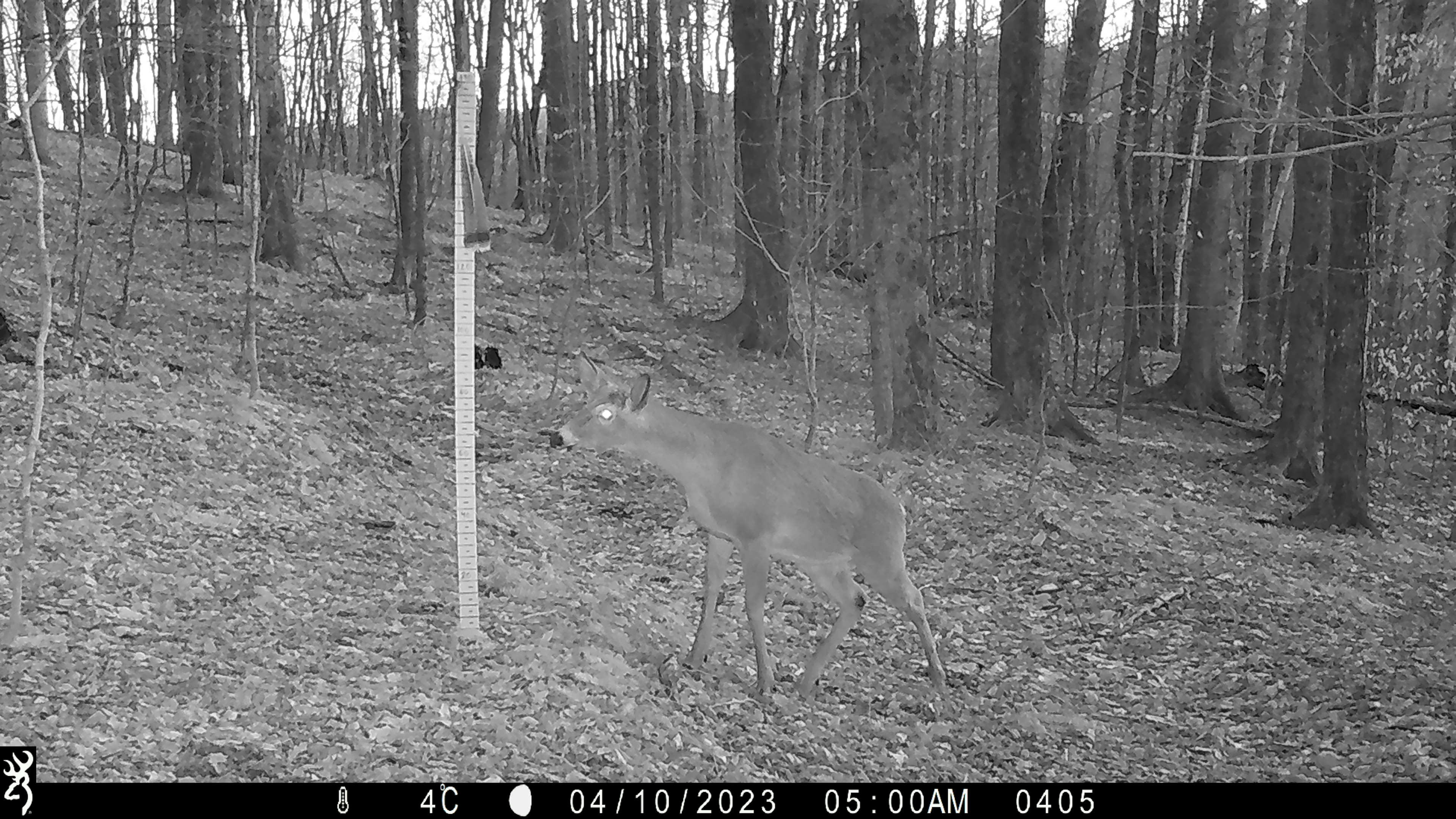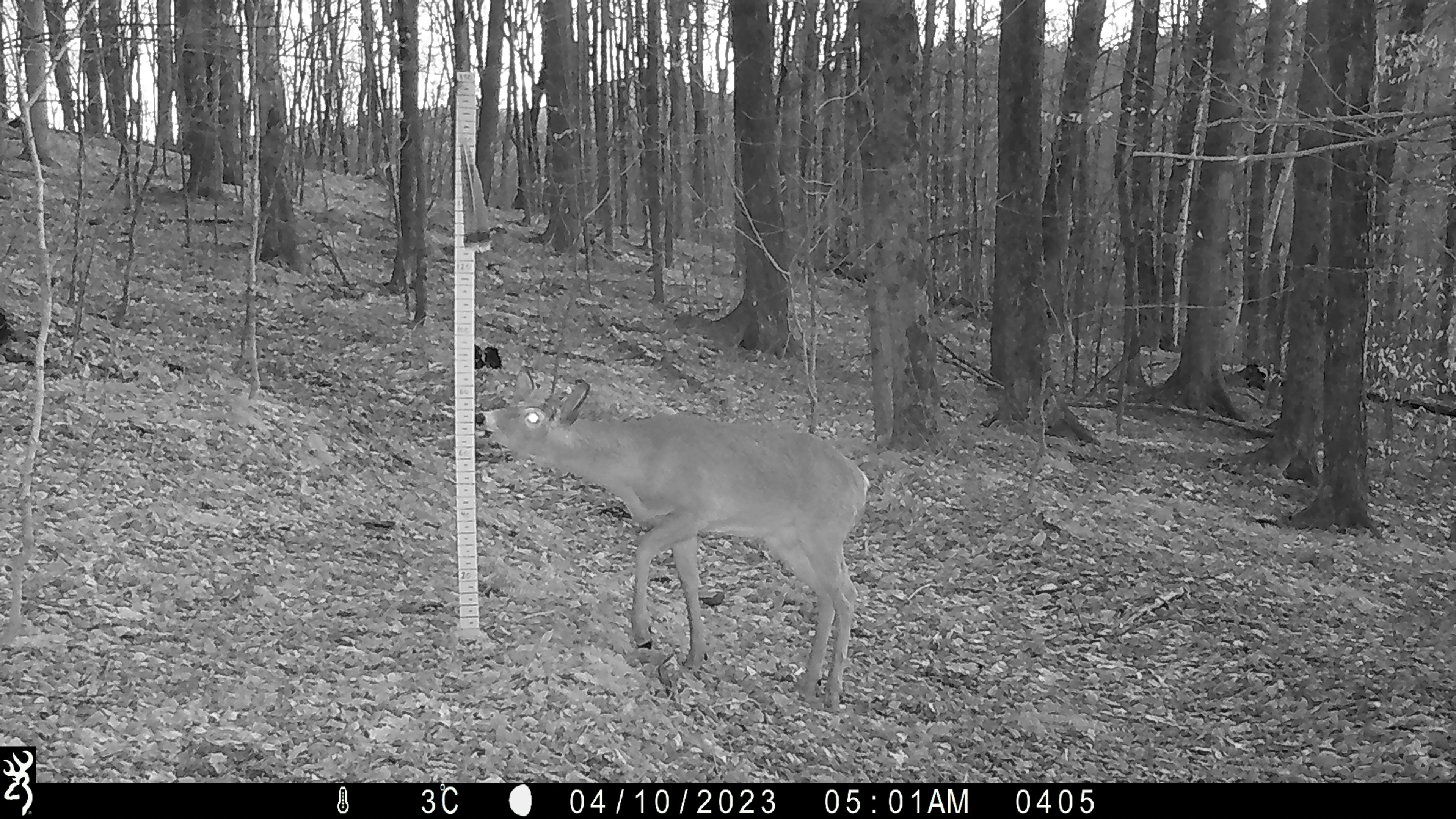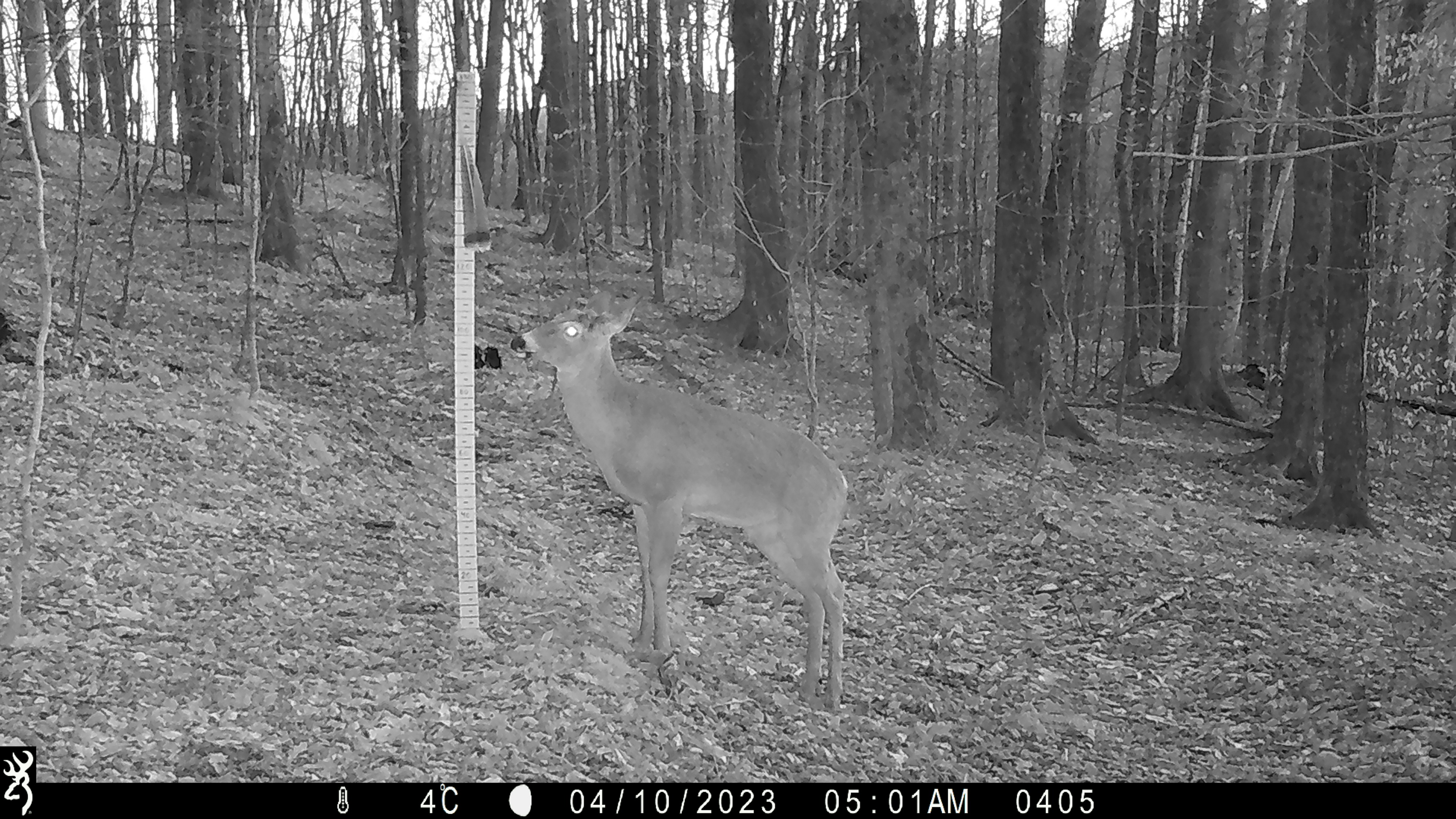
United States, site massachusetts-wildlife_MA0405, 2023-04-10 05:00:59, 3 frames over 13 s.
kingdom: Animalia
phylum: Chordata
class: Mammalia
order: Artiodactyla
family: Cervidae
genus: Odocoileus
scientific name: Odocoileus virginianus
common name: white-tailed deer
White-tailed deer (Odocoileus virginianus).